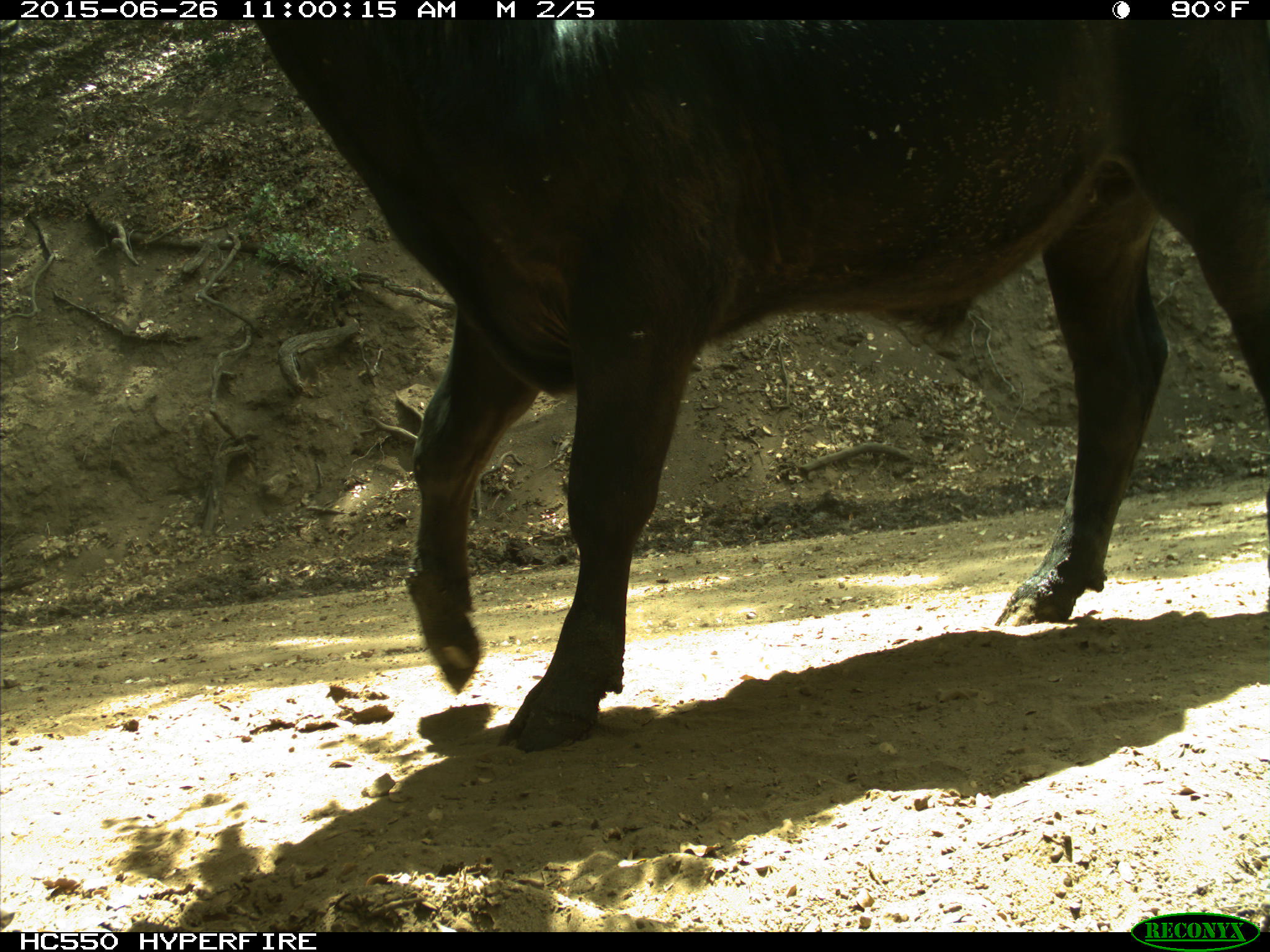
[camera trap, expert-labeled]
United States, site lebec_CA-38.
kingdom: Animalia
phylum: Chordata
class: Mammalia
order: Artiodactyla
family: Bovidae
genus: Bos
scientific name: Bos taurus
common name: domestic cow